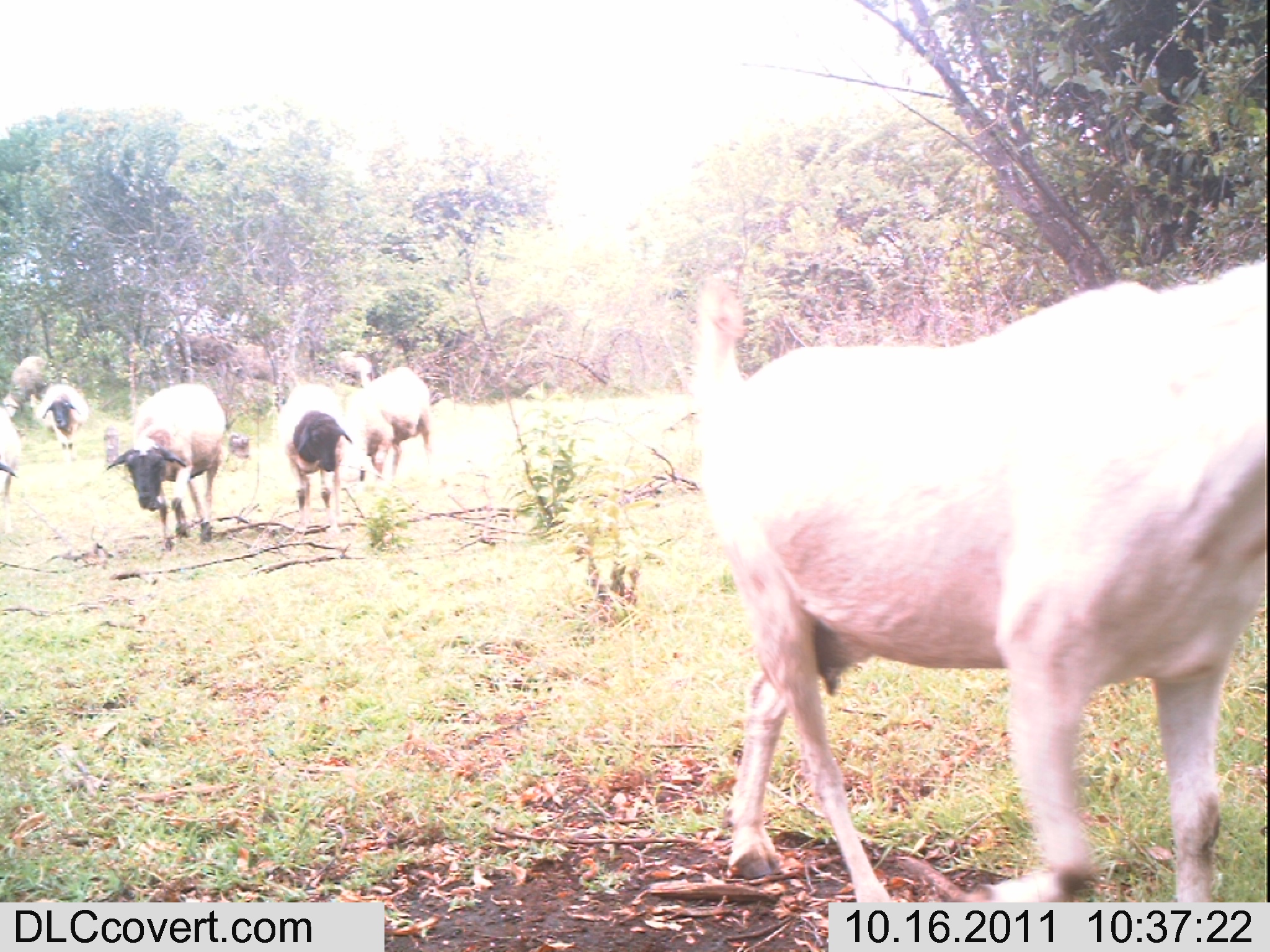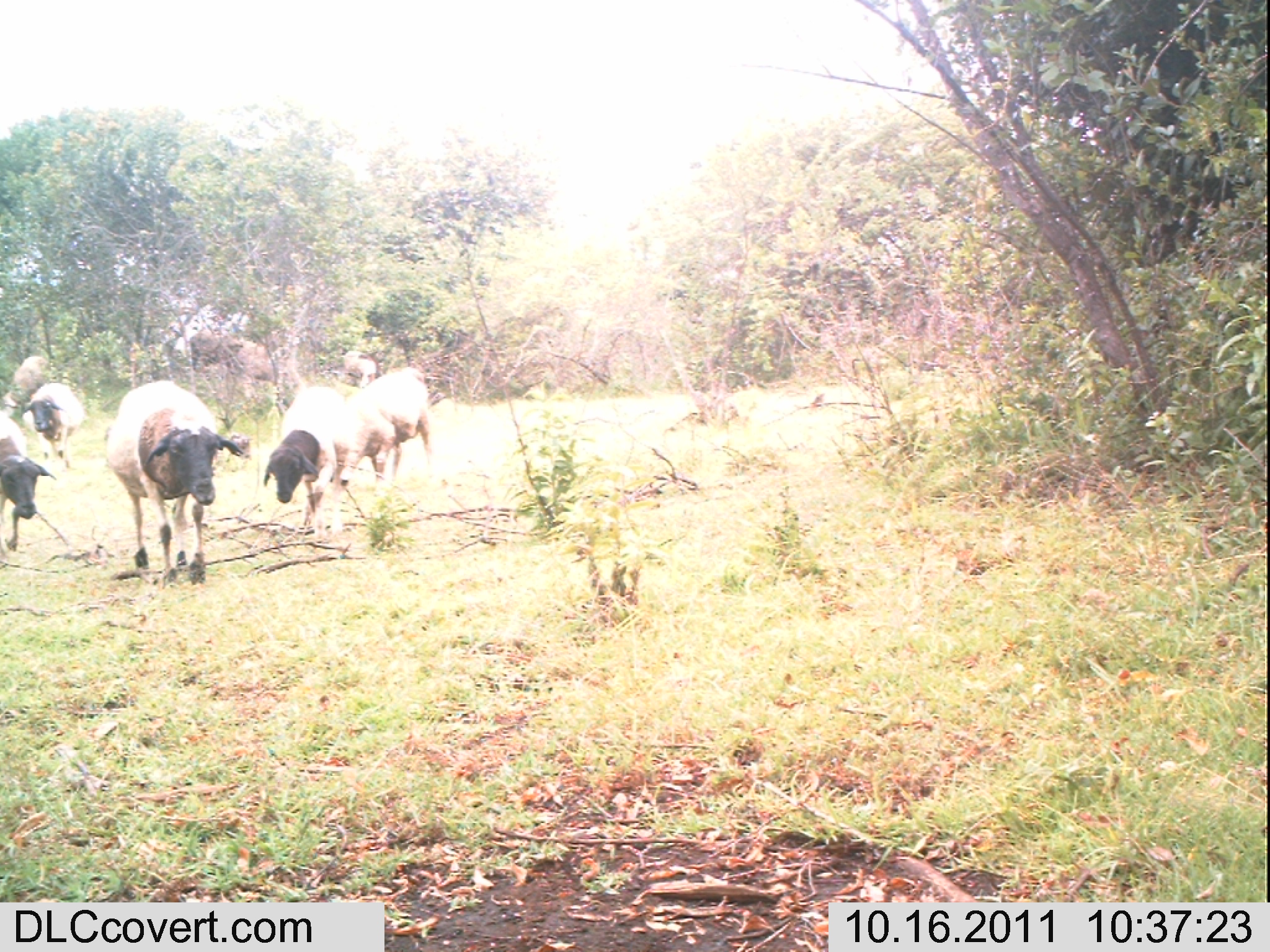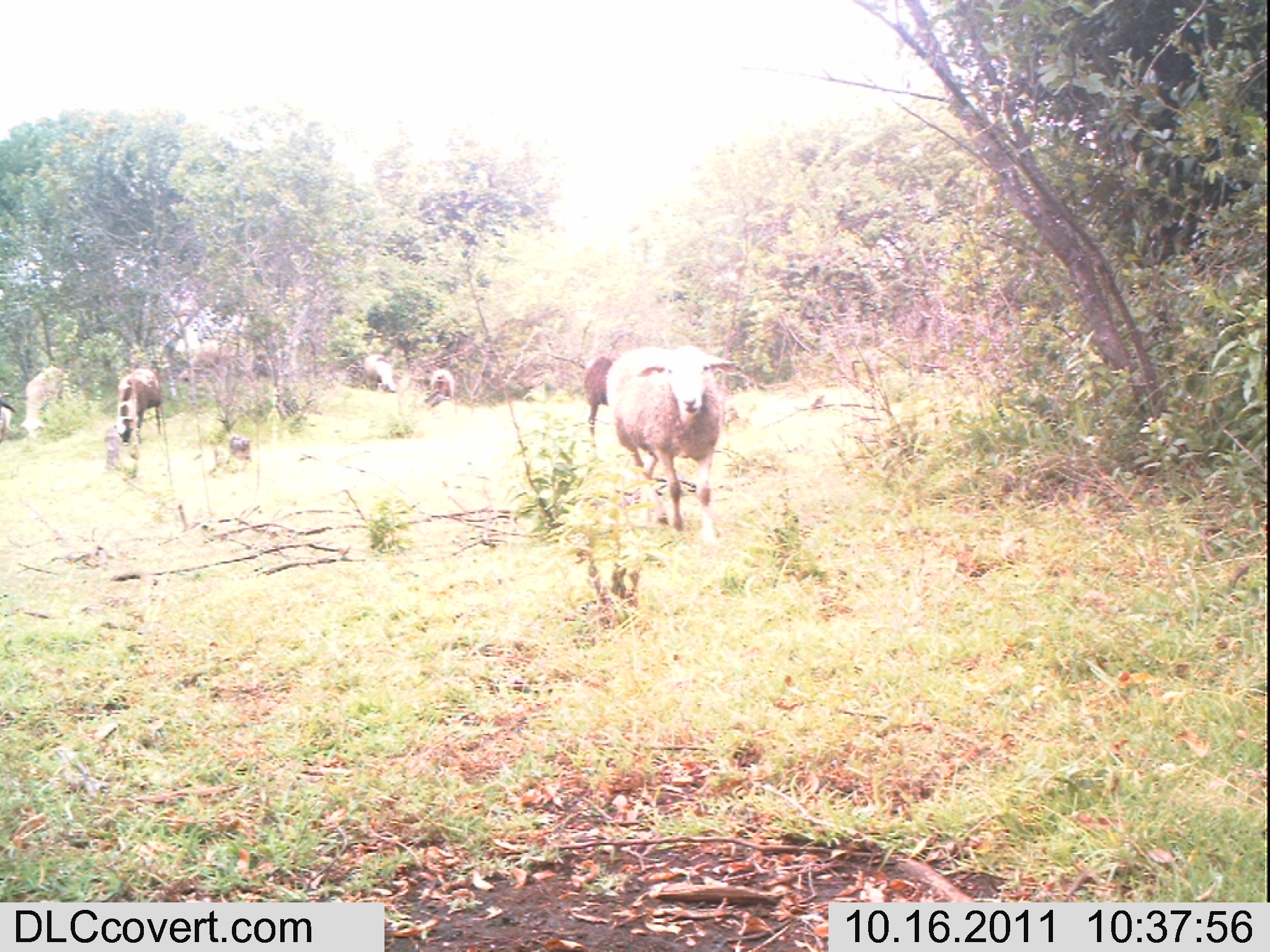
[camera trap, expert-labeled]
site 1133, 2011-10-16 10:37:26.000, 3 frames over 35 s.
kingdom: Animalia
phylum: Chordata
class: Mammalia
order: Artiodactyla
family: Bovidae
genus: Capra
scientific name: Capra aegagrus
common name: wild goat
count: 1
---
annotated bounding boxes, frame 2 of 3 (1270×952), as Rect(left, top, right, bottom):
capra aegagrus: Rect(105, 379, 245, 586); Rect(263, 386, 358, 538); Rect(359, 366, 433, 481); Rect(0, 411, 58, 551); Rect(189, 329, 301, 390); Rect(20, 382, 84, 468); Rect(2, 355, 52, 417); Rect(343, 350, 378, 388)